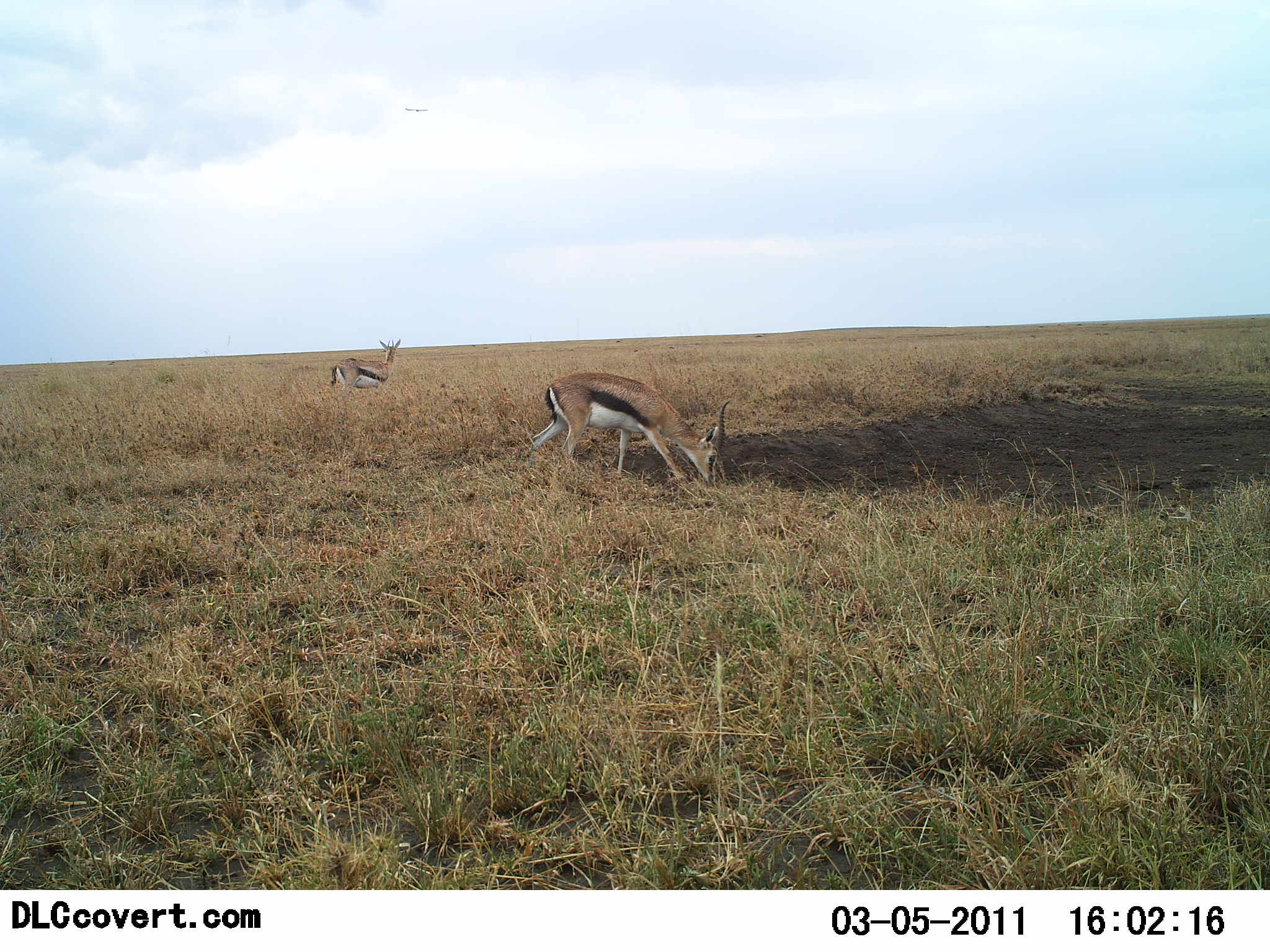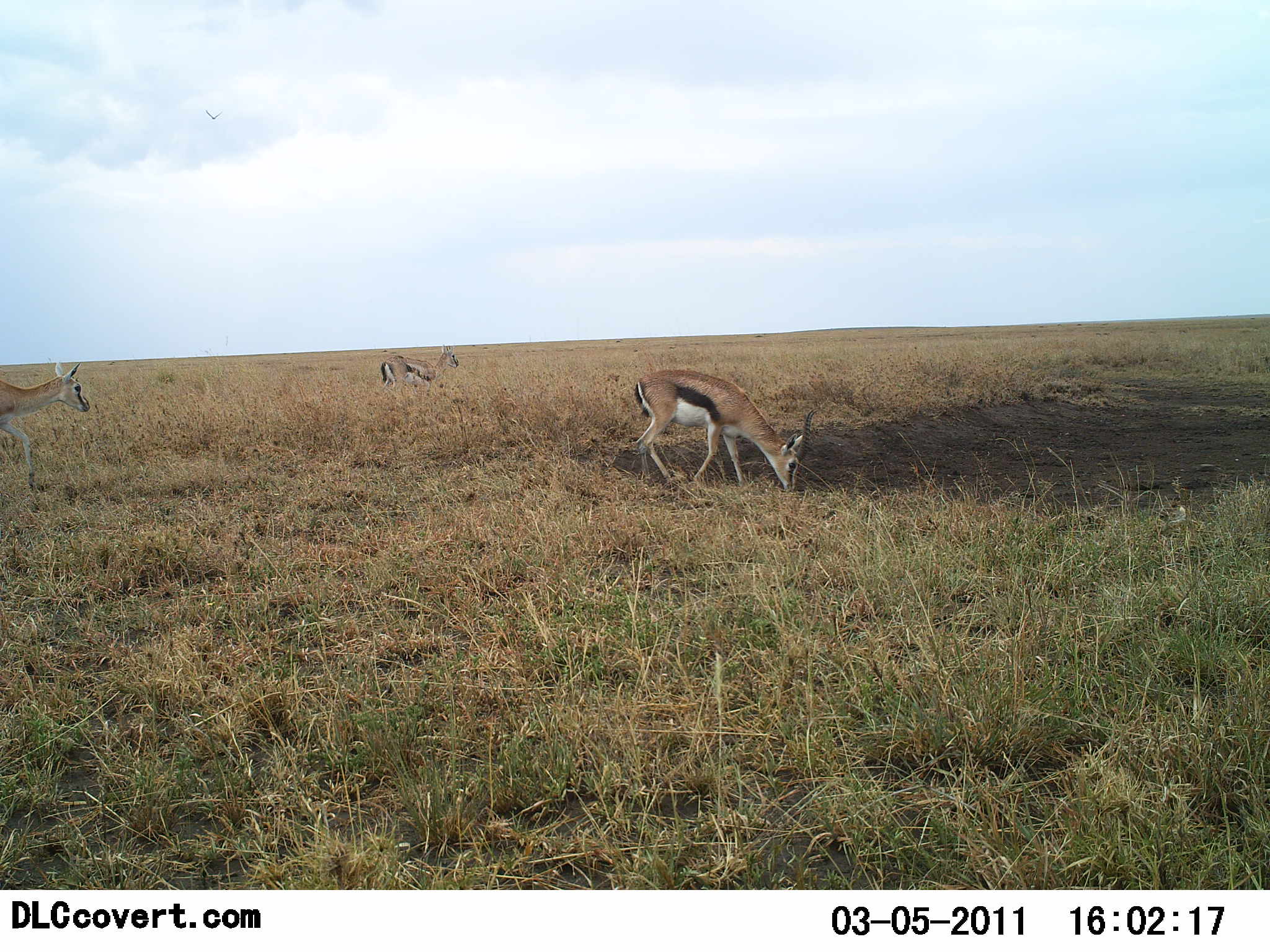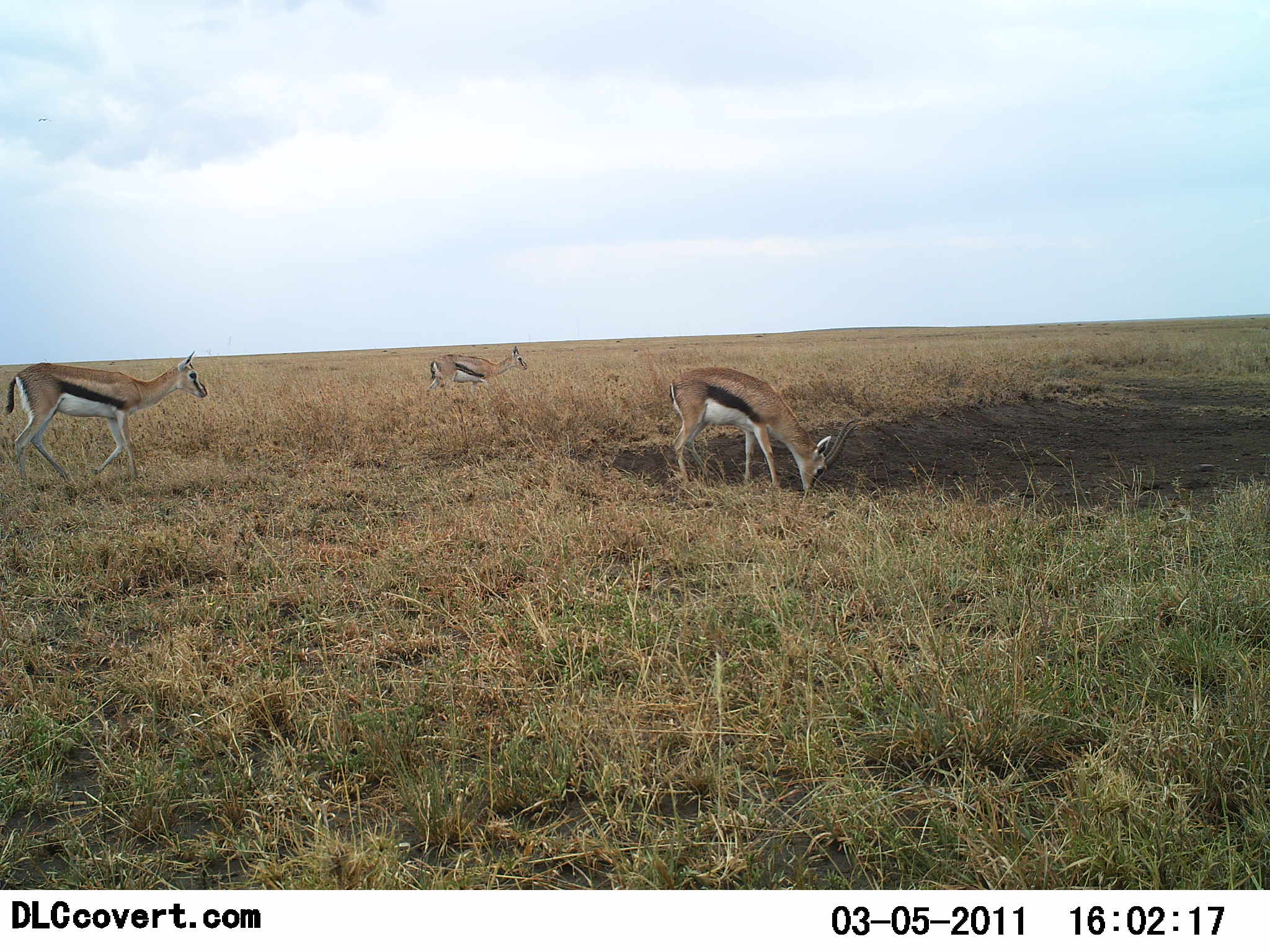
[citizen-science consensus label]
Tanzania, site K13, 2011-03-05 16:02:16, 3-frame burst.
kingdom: Animalia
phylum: Chordata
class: Mammalia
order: Artiodactyla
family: Bovidae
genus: Eudorcas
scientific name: Eudorcas thomsonii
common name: thomson's gazelle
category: gazellethomsons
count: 3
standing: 27%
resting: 0%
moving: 73%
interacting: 0%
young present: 0%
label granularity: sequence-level